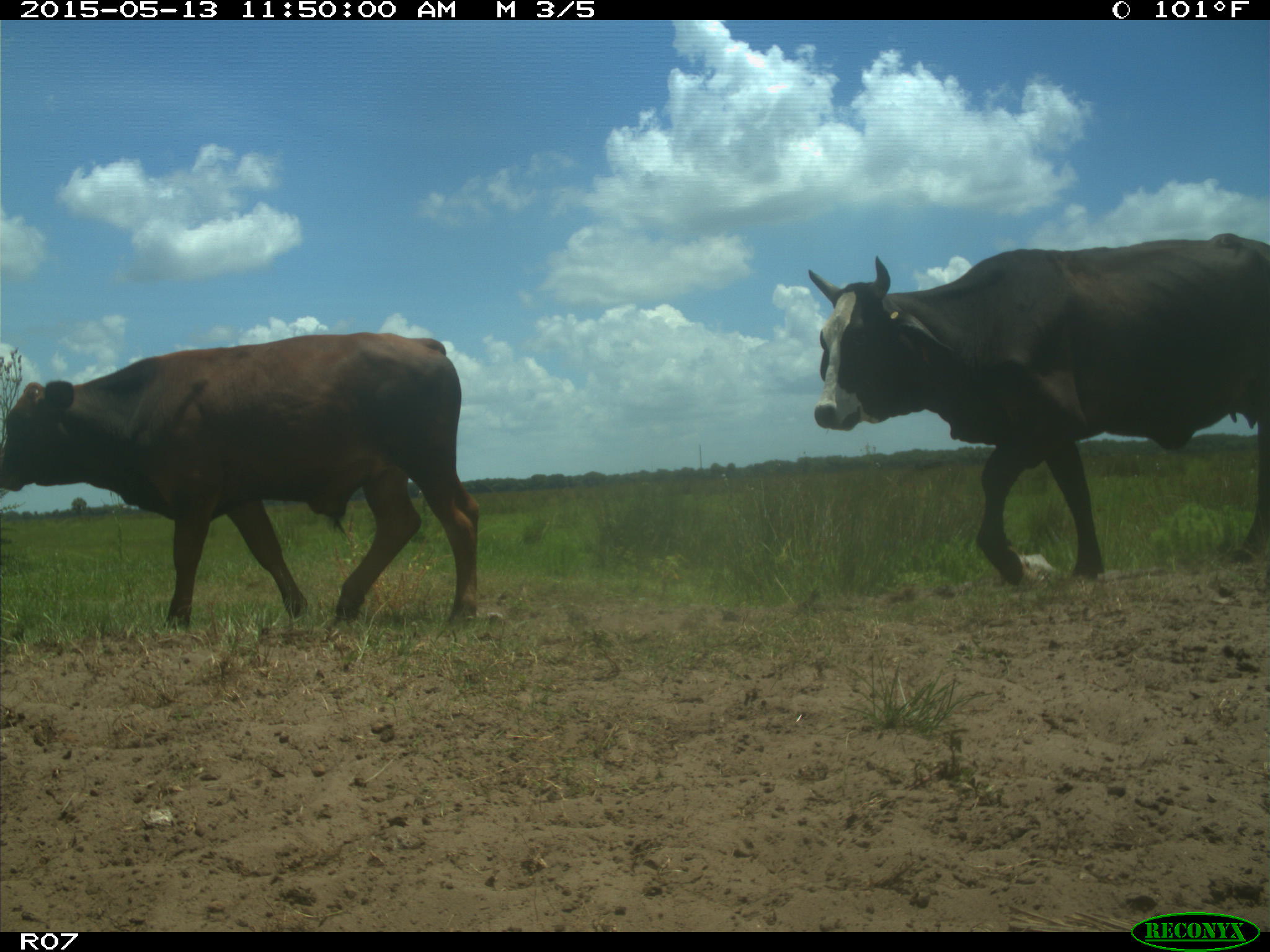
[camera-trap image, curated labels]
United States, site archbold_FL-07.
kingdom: Animalia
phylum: Chordata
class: Mammalia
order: Artiodactyla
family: Bovidae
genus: Bos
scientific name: Bos taurus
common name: domestic cow